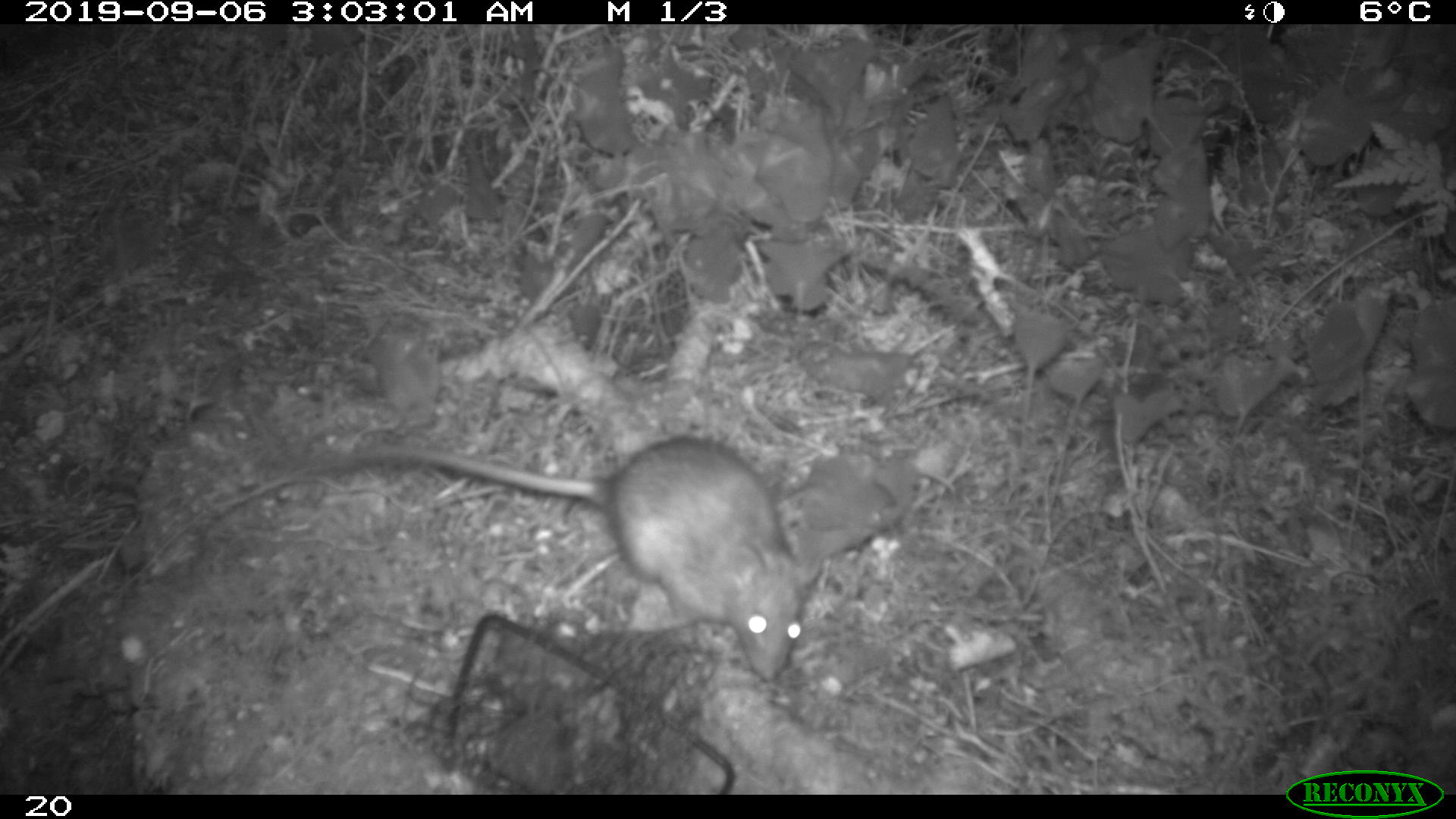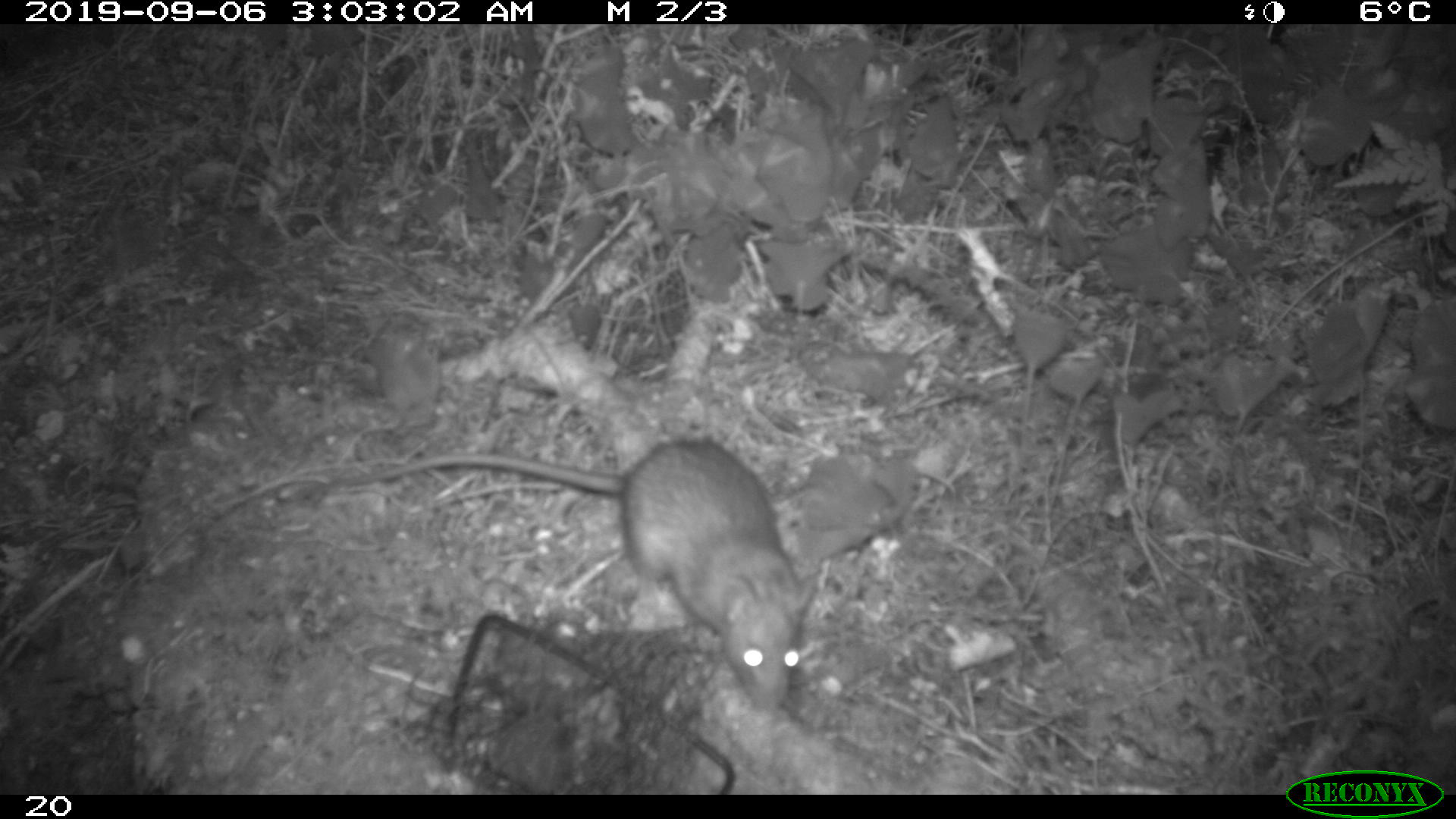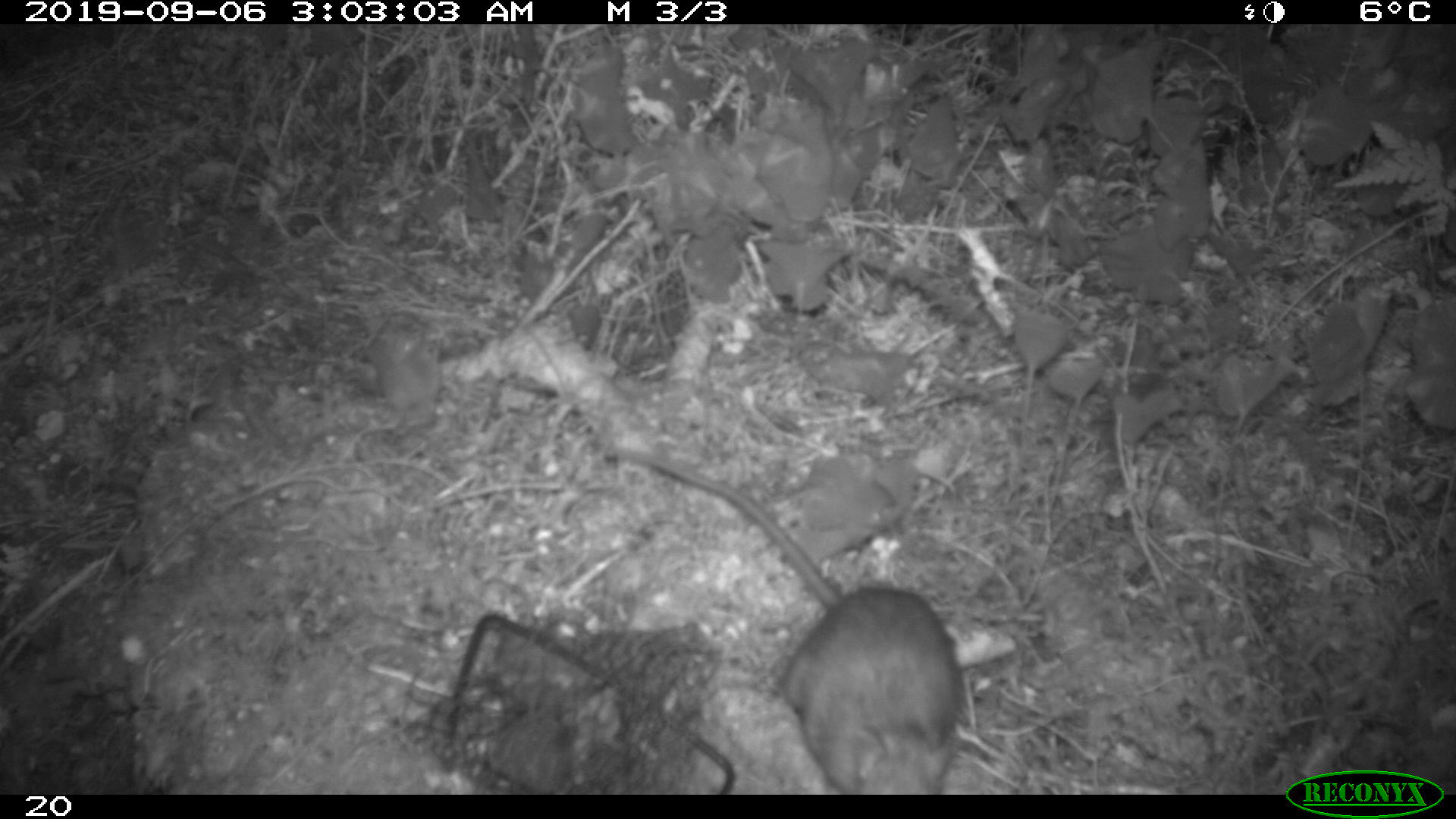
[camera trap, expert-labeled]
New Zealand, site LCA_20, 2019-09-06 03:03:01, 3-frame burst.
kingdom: Animalia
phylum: Chordata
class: Mammalia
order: Rodentia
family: Muridae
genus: Rattus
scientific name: Rattus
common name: rat